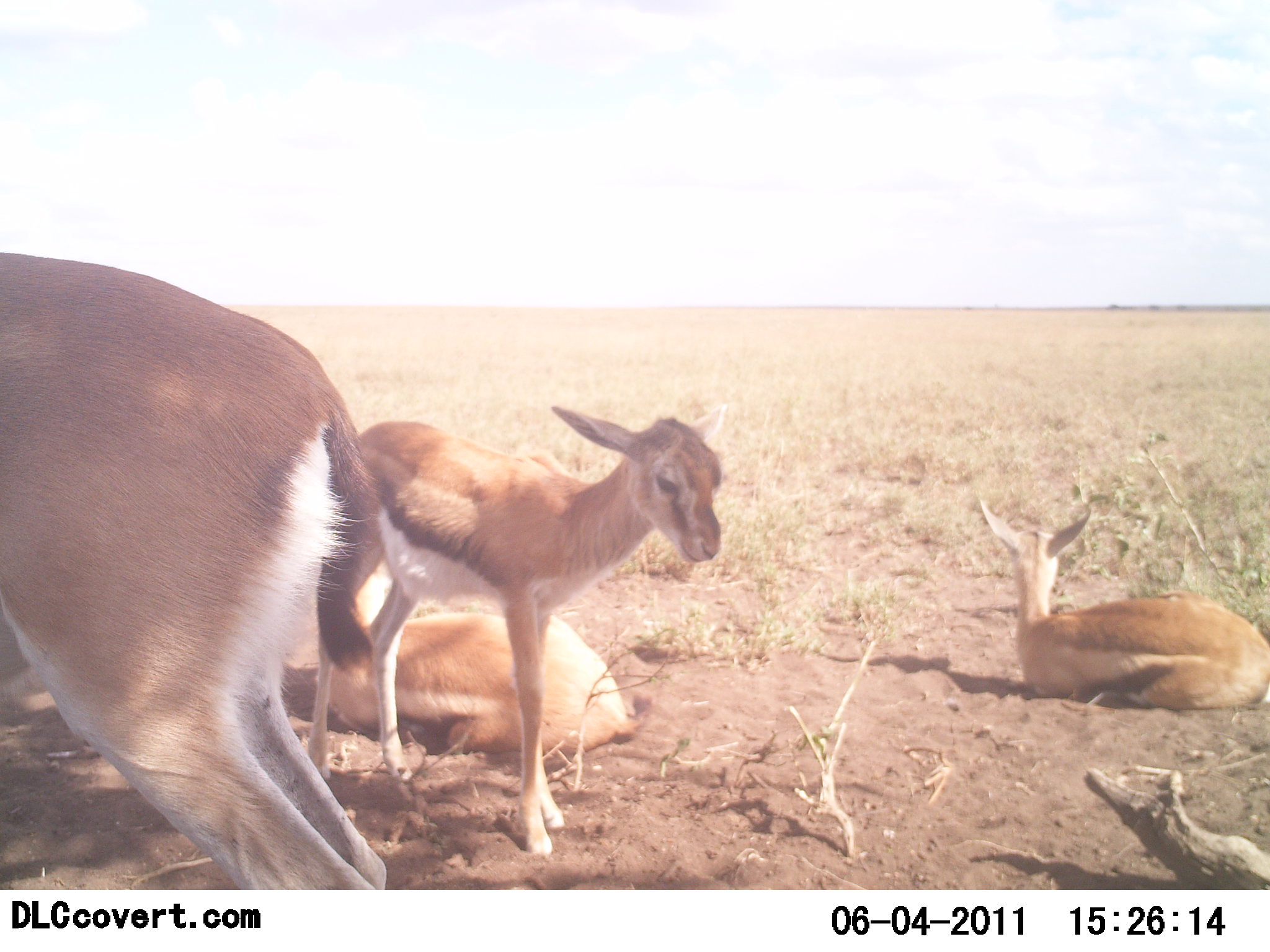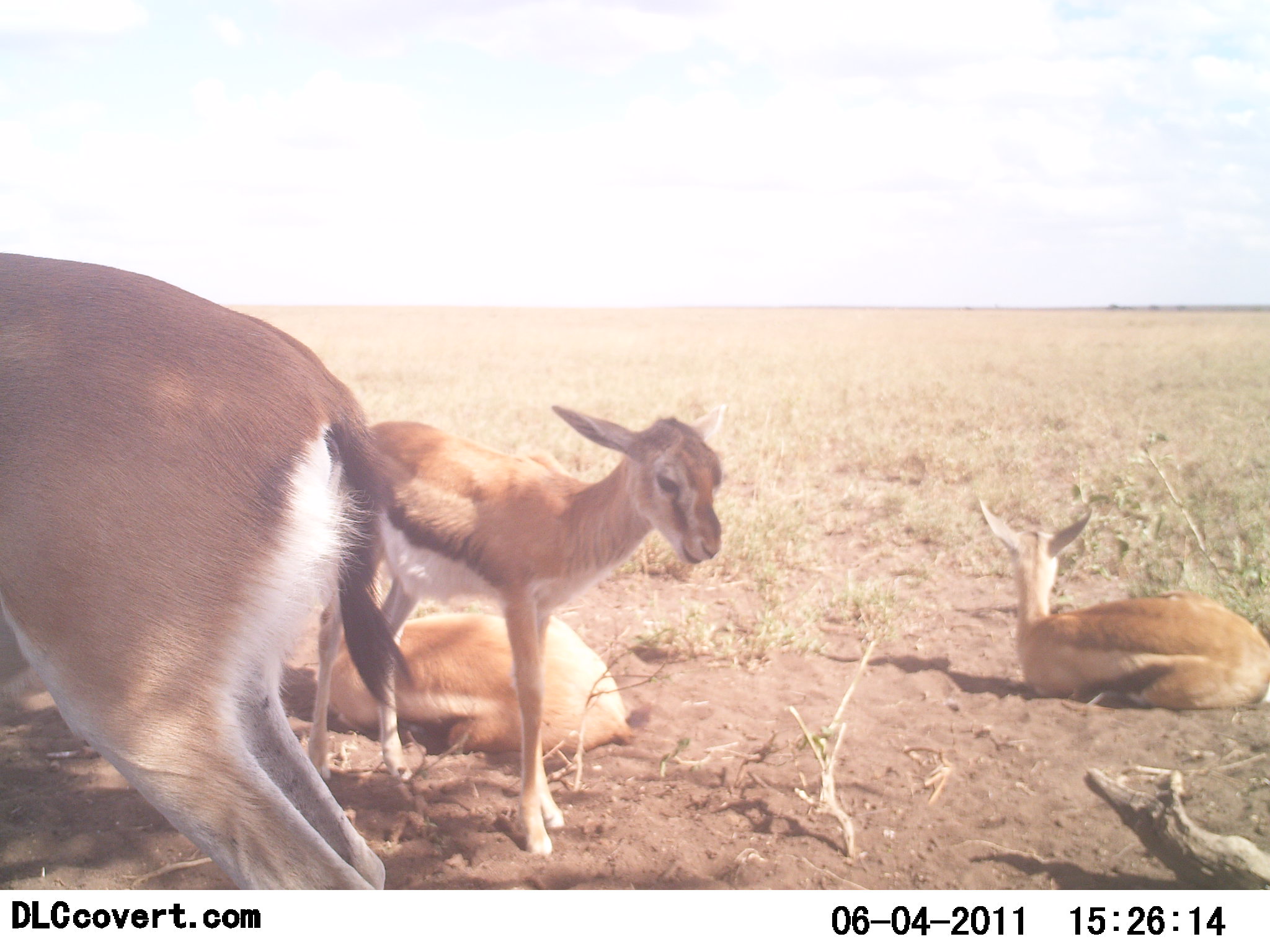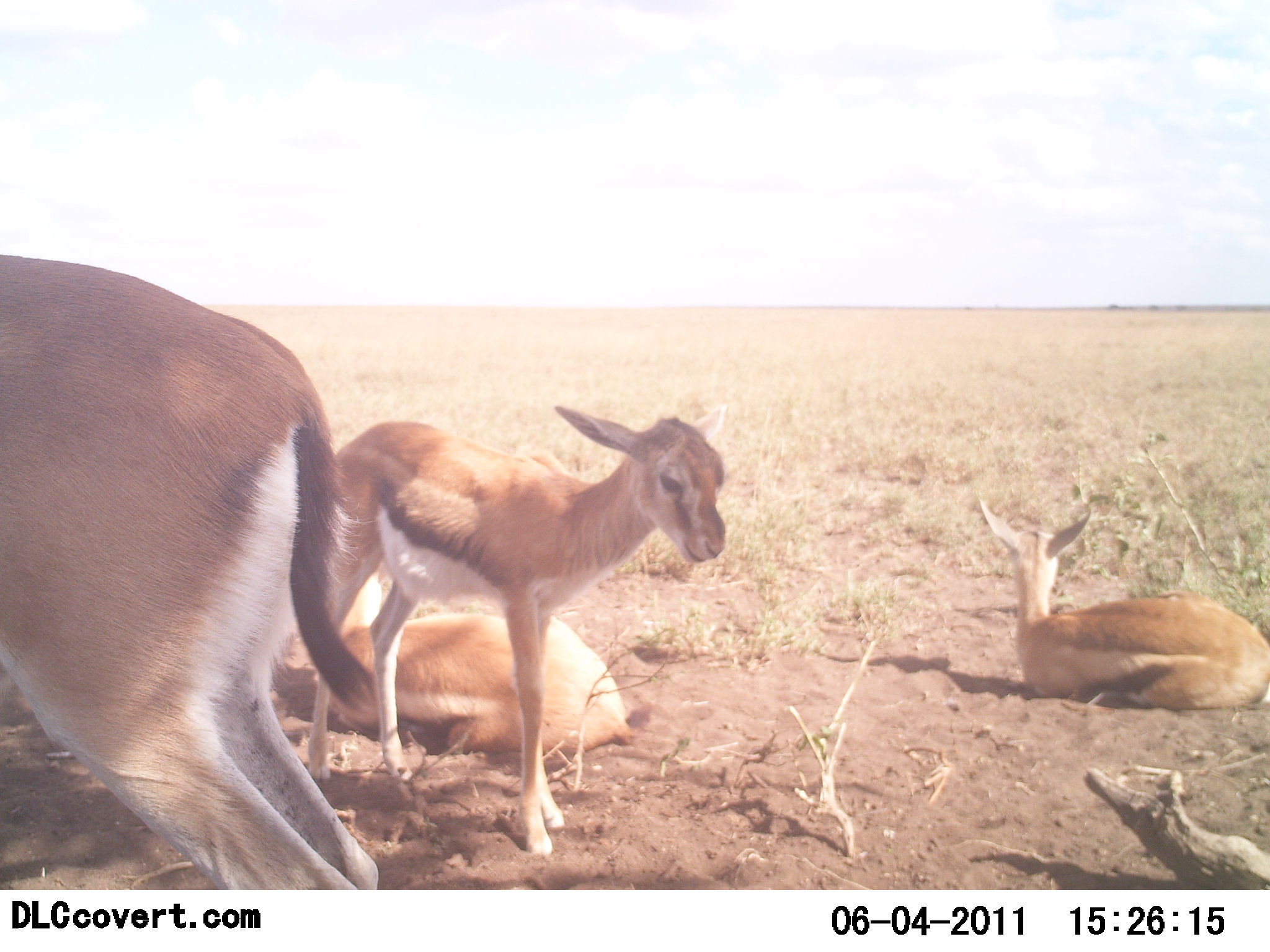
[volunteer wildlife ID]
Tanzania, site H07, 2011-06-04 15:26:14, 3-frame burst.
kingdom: Animalia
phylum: Chordata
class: Mammalia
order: Artiodactyla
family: Bovidae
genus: Eudorcas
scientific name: Eudorcas thomsonii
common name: thomson's gazelle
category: gazellethomsons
Gazellethomsons (thomson's gazelle) (Eudorcas thomsonii), count 4. Behavior (volunteer vote fractions): standing 93%, resting 100%, moving 7%, interacting 0%. Young present (vote fraction): 93%. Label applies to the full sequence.